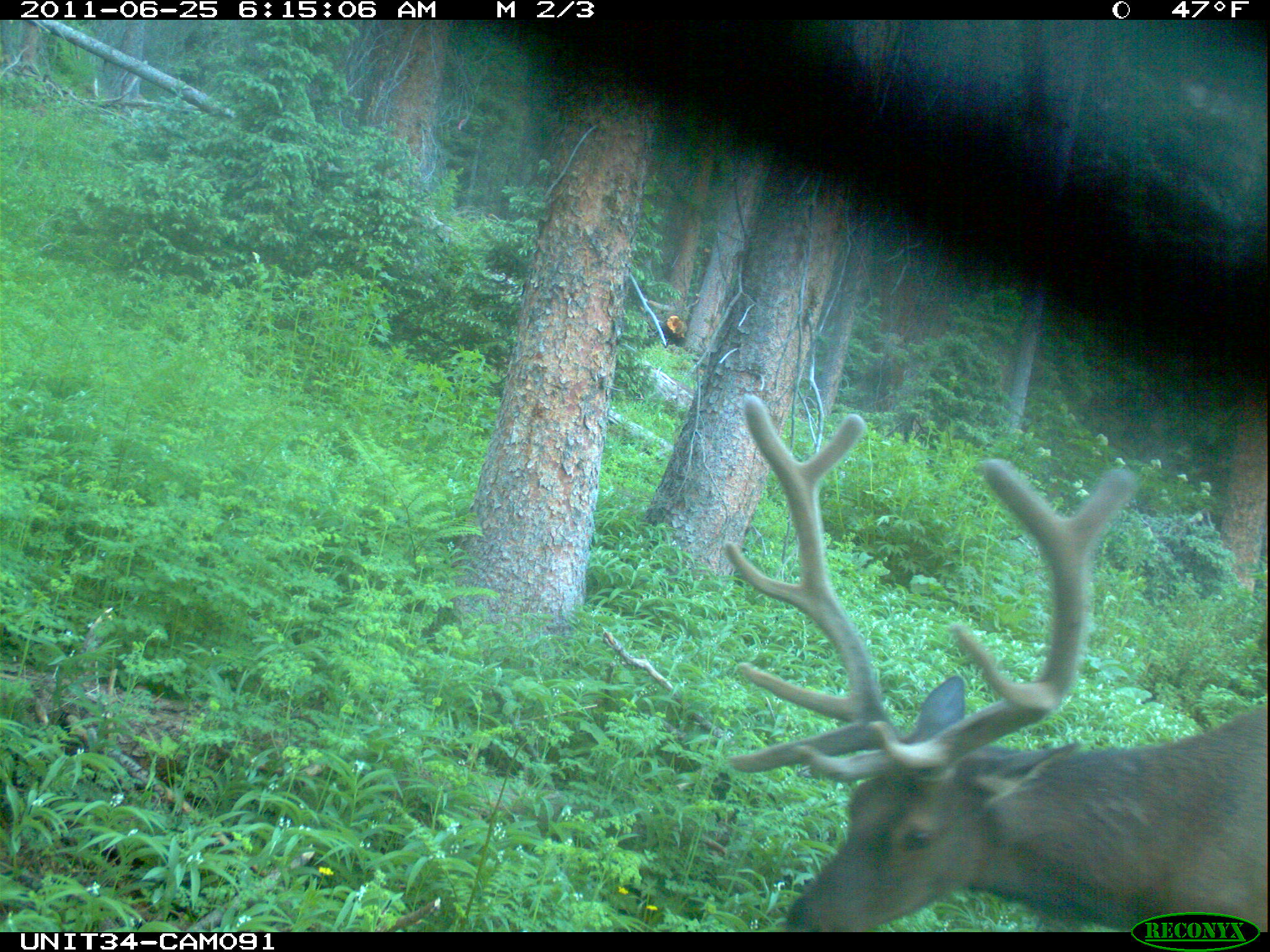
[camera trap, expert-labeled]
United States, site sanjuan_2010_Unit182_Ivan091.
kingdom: Animalia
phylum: Chordata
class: Mammalia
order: Artiodactyla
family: Cervidae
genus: Cervus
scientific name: Cervus elaphus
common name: red deer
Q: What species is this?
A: Cervus elaphus (red deer).